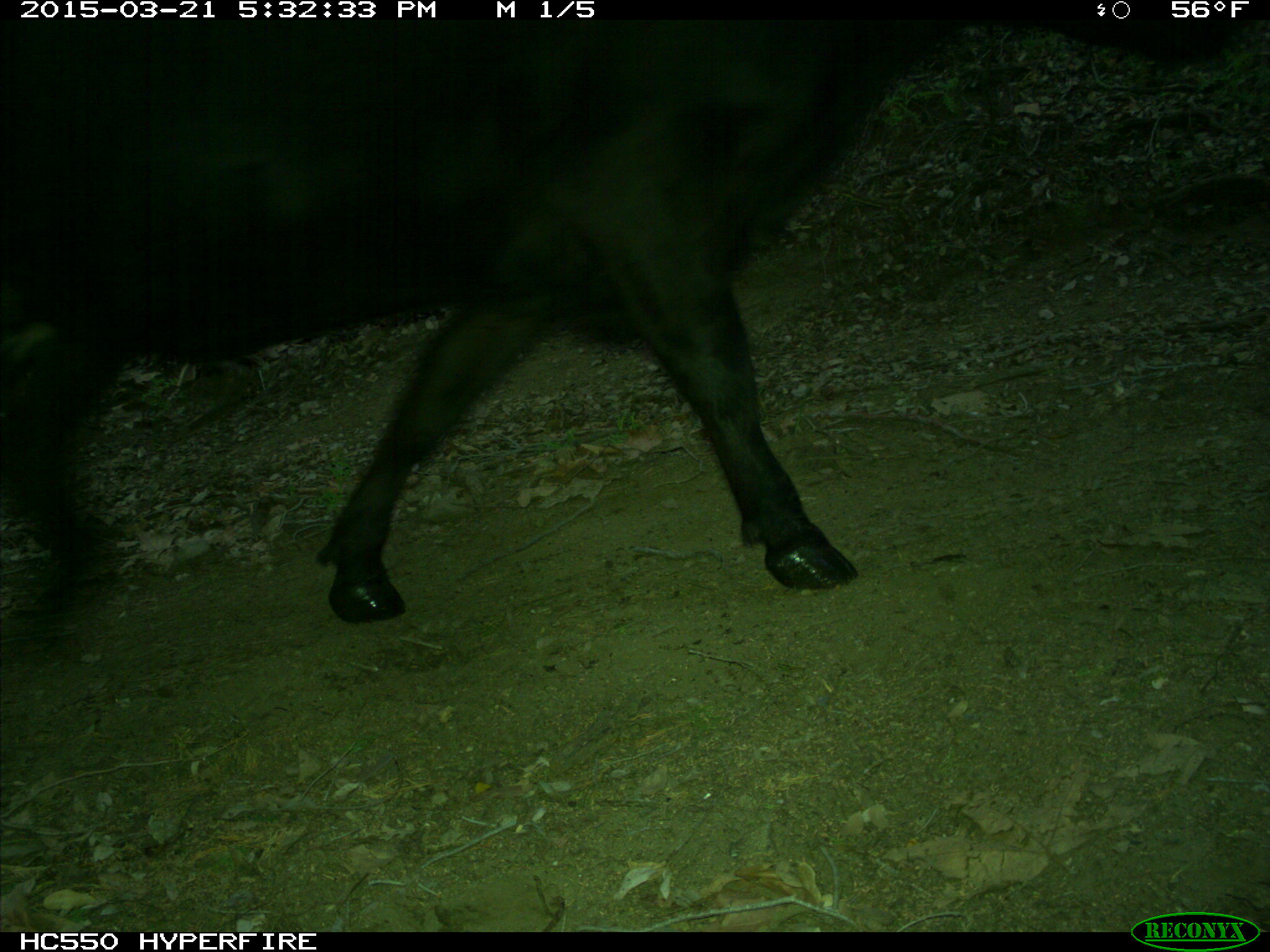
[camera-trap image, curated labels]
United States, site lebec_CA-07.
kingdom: Animalia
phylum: Chordata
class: Mammalia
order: Artiodactyla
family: Bovidae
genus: Bos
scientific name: Bos taurus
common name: domestic cow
Bos taurus (domestic cow).